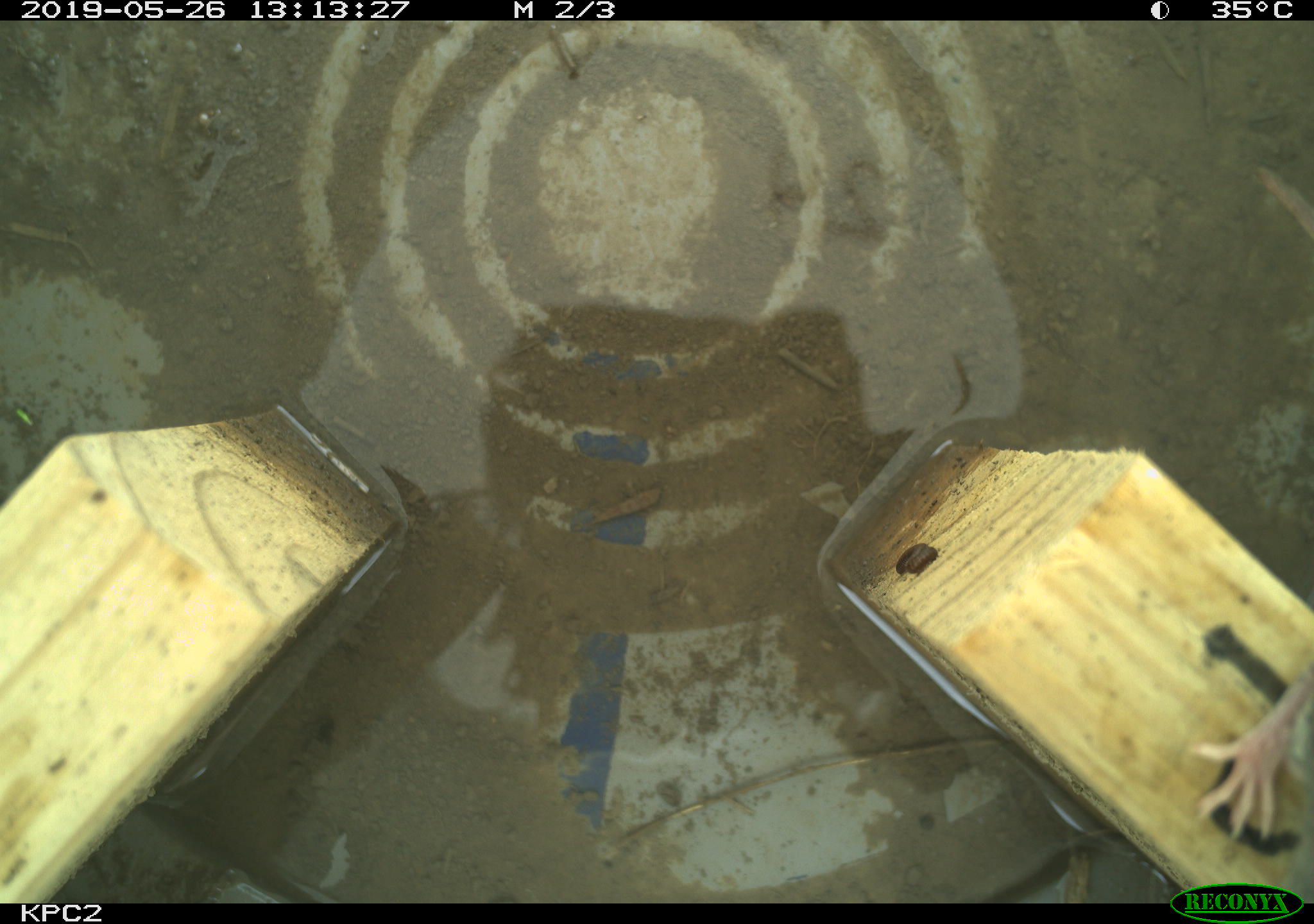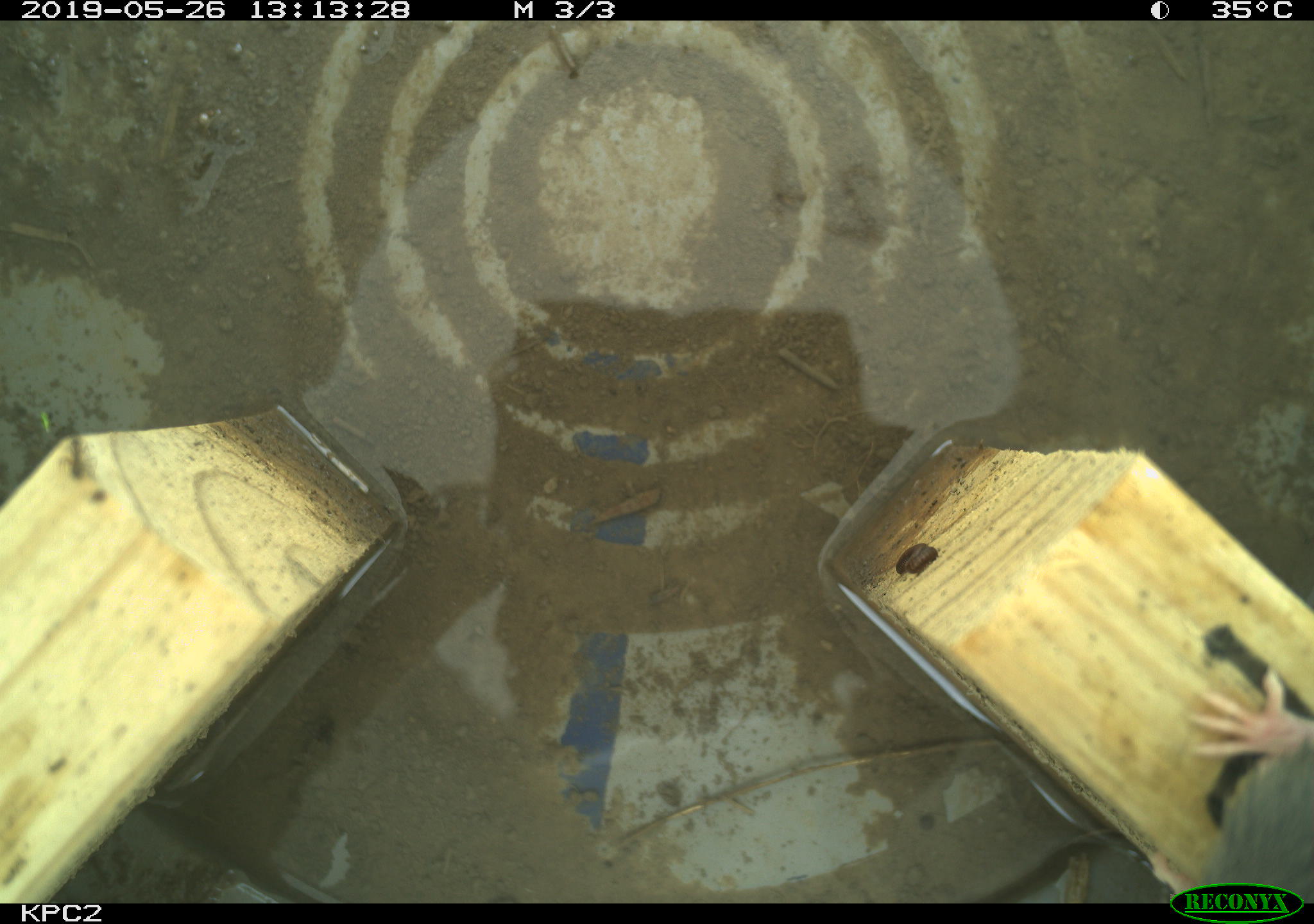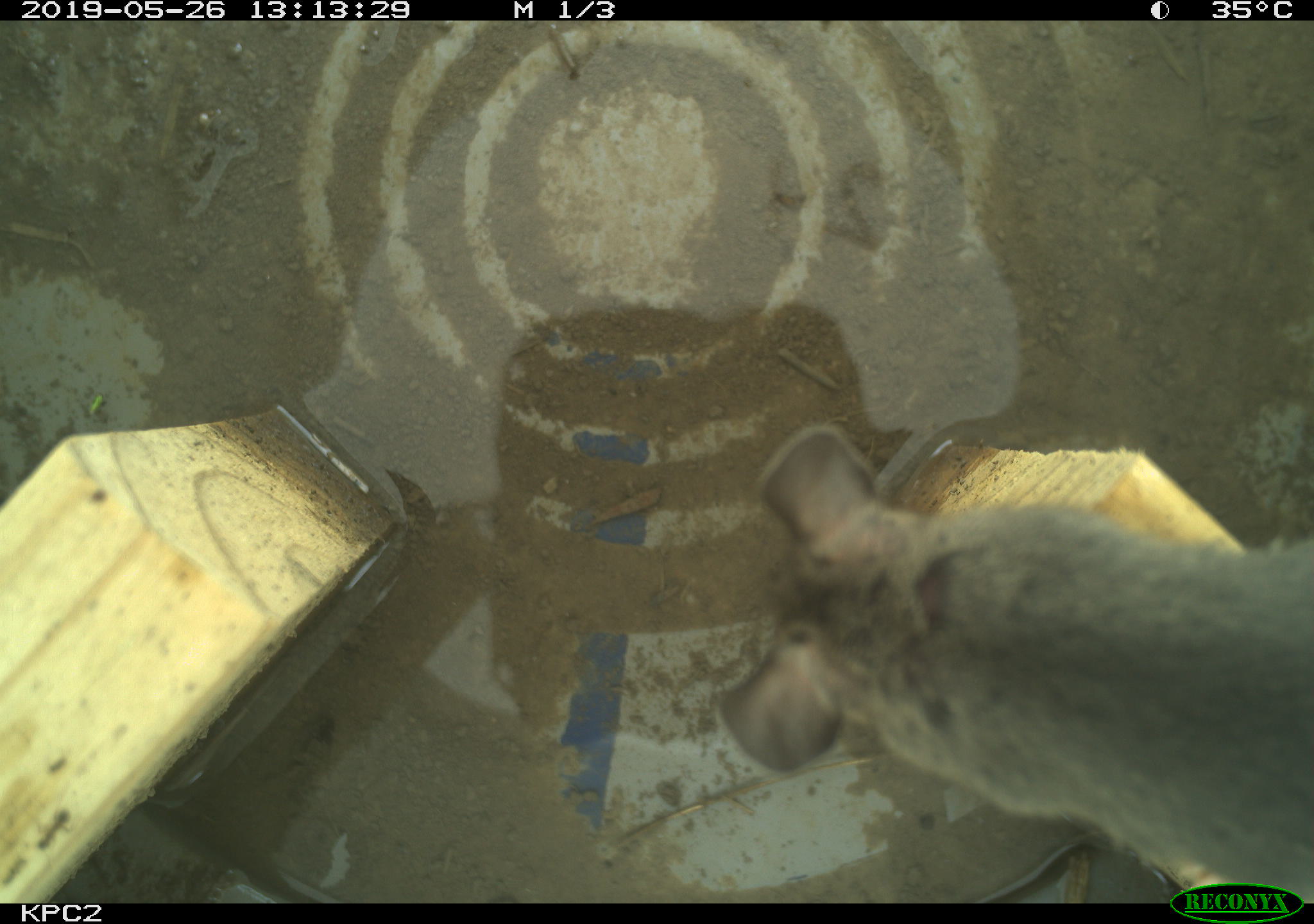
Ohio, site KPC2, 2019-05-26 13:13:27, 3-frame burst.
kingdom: Animalia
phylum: Chordata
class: Mammalia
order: Rodentia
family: Cricetidae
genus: Peromyscus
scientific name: Peromyscus leucopus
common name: white-footed mouse